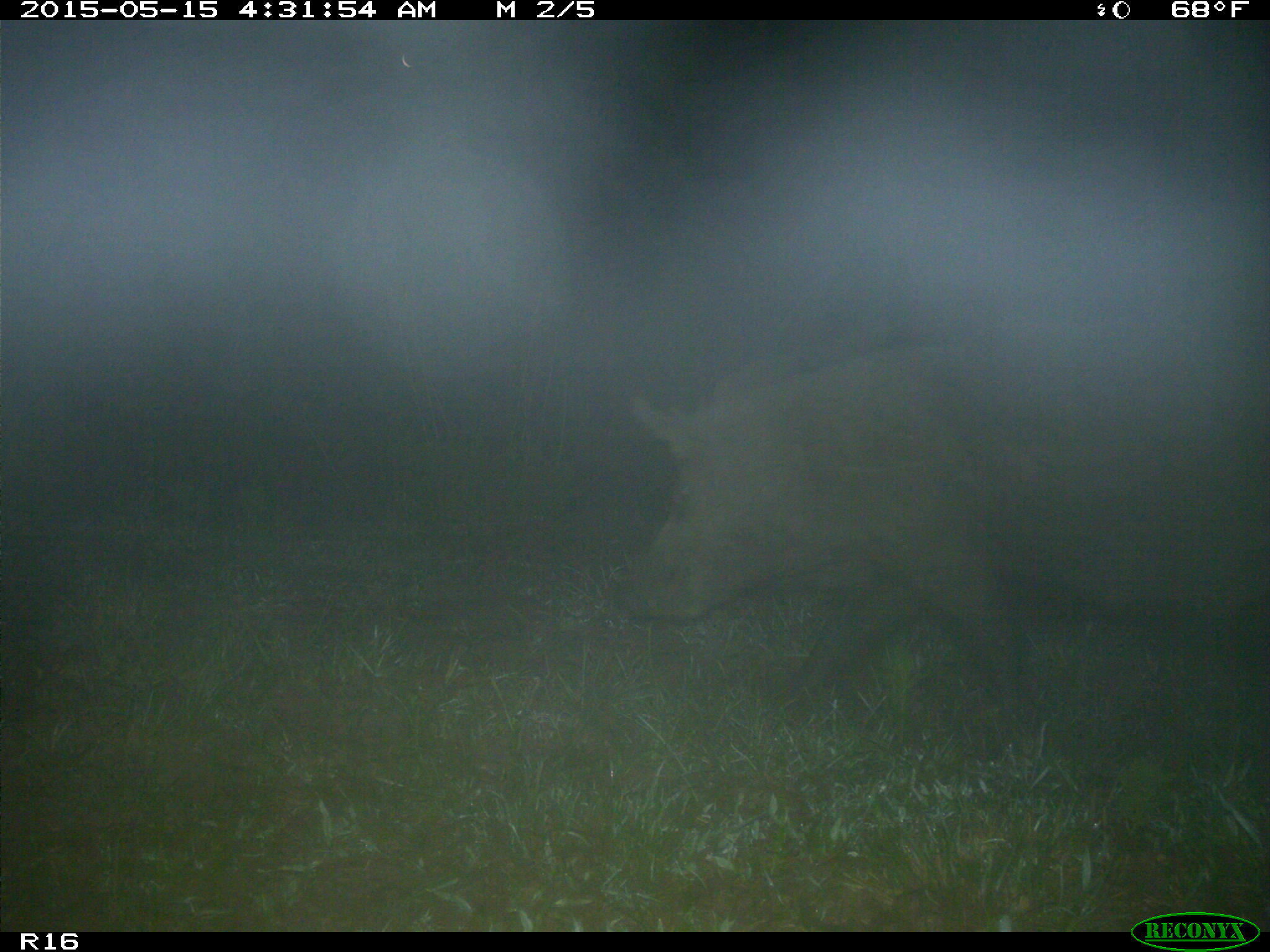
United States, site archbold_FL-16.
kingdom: Animalia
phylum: Chordata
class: Mammalia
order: Artiodactyla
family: Suidae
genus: Sus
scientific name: Sus scrofa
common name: wild boar